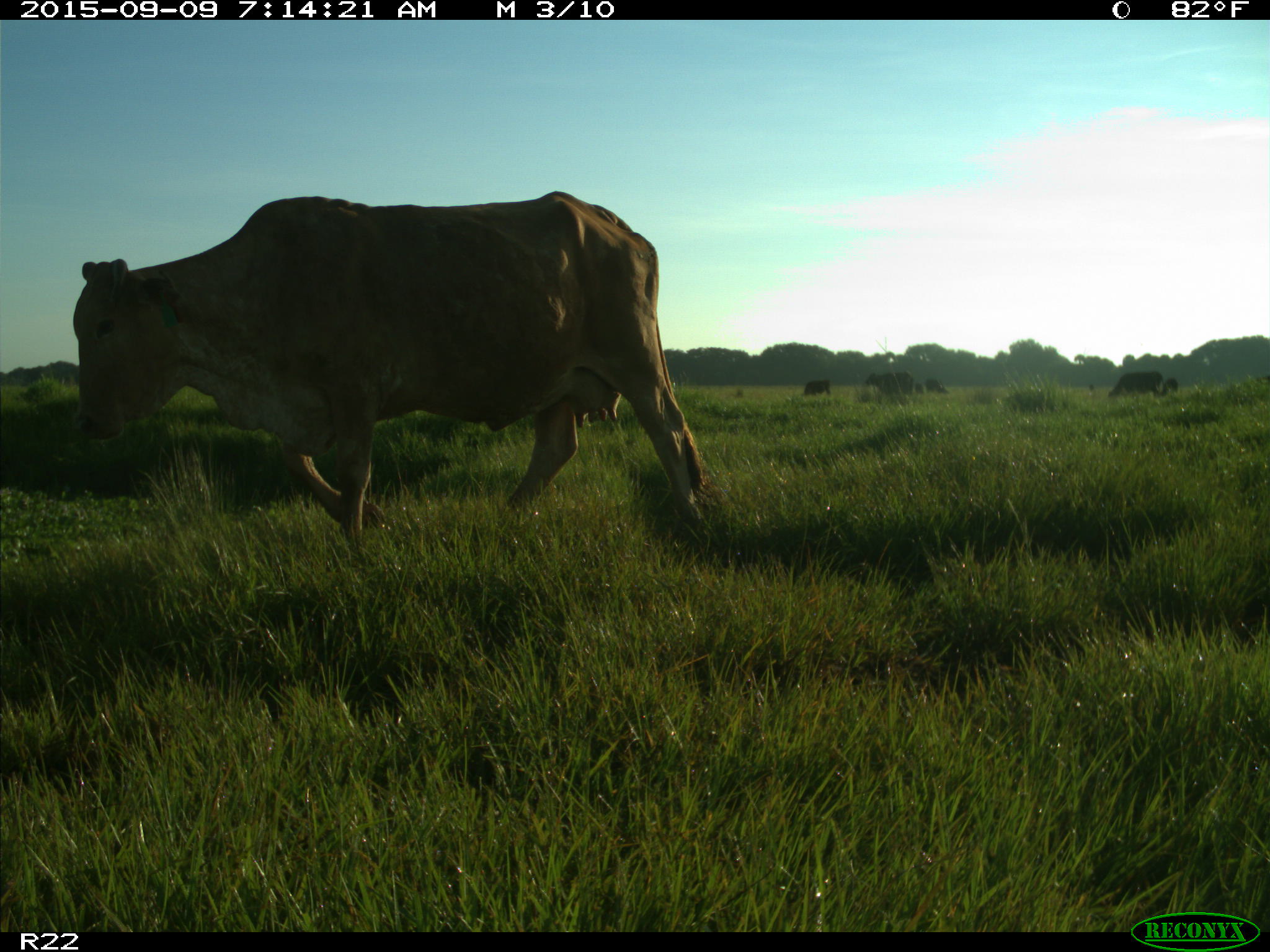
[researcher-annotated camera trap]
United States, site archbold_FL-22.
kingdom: Animalia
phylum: Chordata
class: Mammalia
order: Artiodactyla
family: Bovidae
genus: Bos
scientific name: Bos taurus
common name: domestic cow